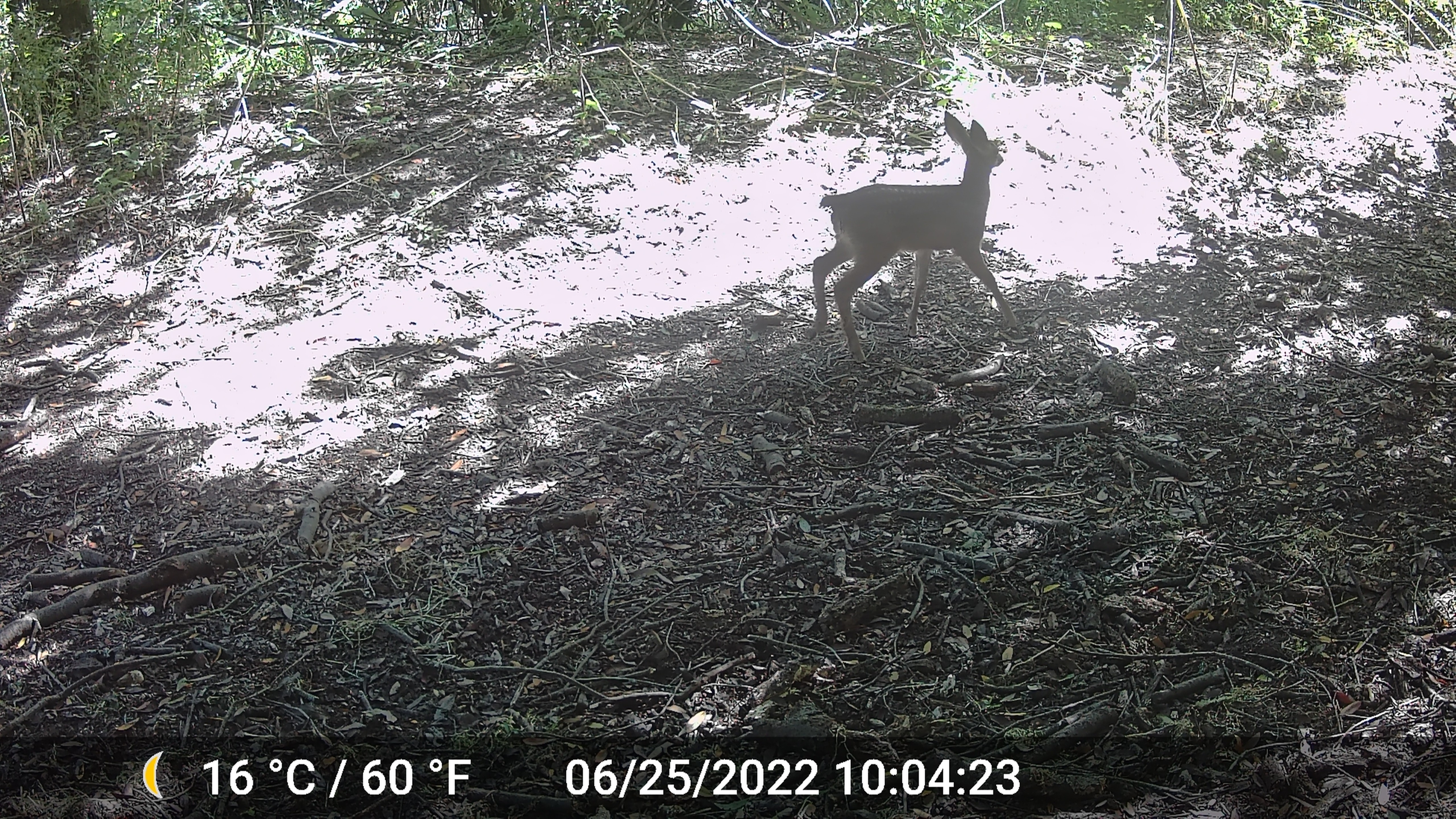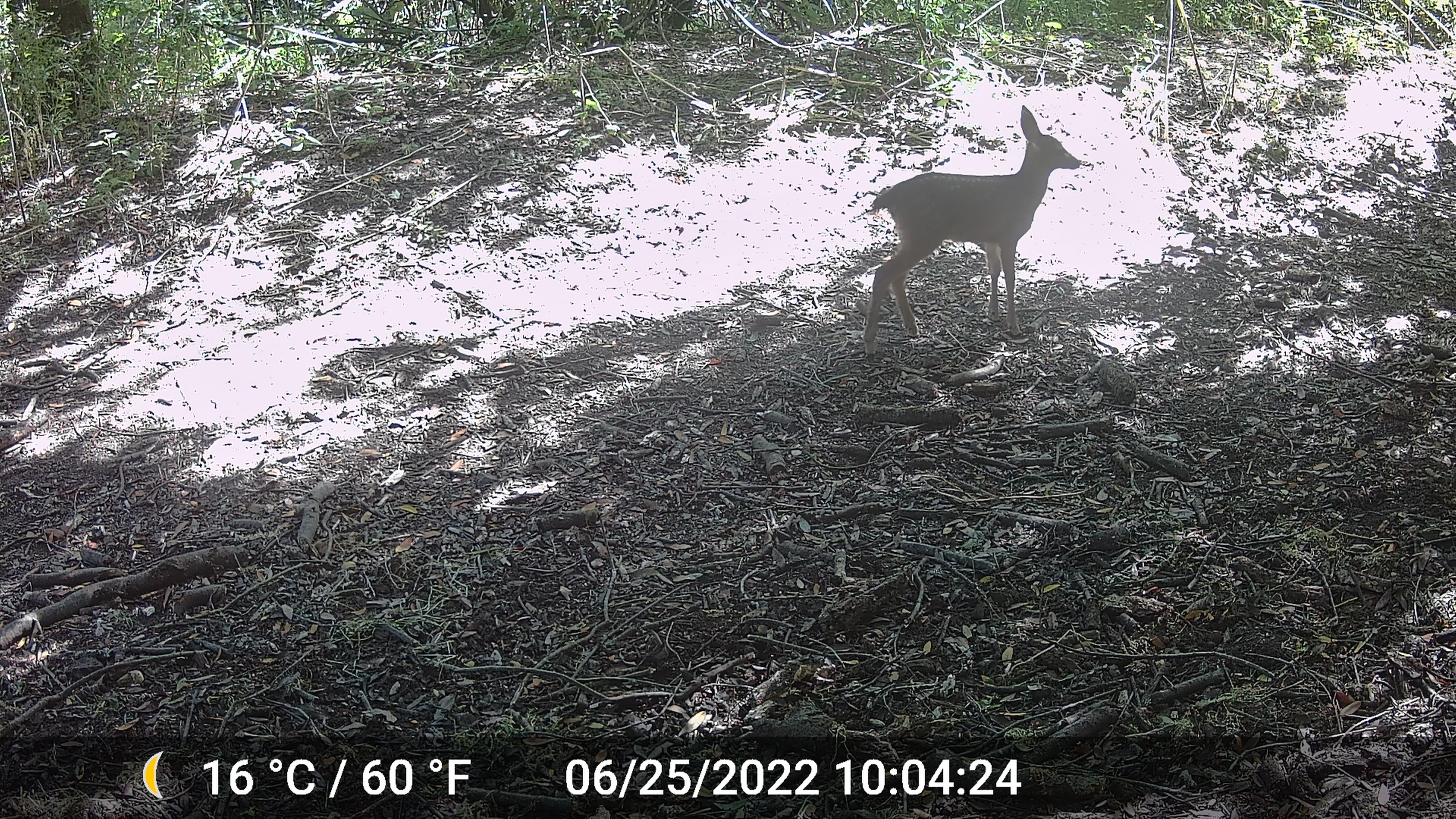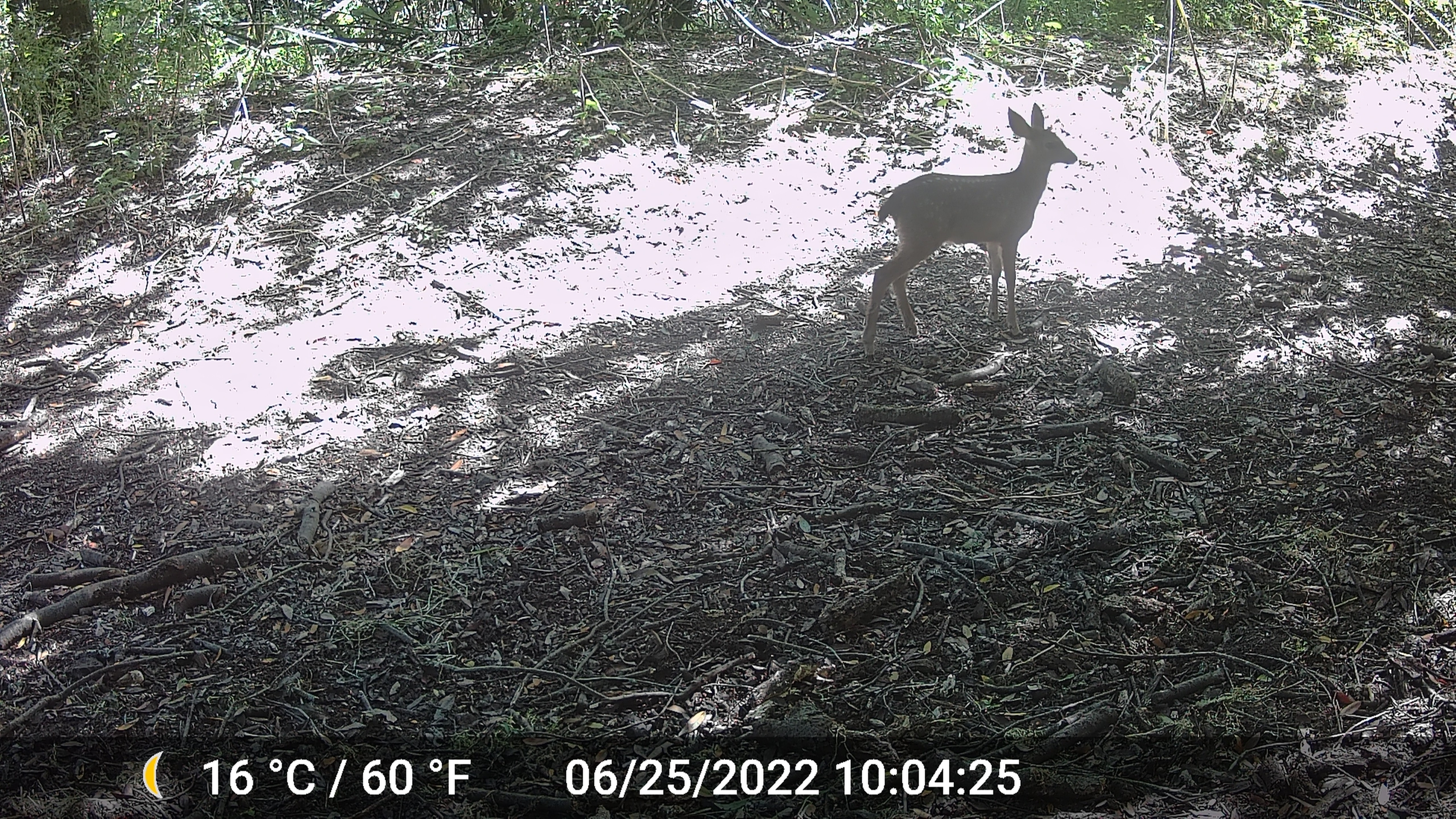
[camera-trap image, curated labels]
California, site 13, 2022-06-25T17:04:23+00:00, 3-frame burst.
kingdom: Animalia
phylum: Chordata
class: Mammalia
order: Artiodactyla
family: Cervidae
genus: Odocoileus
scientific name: Odocoileus hemionus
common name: mule deer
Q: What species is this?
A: Mule deer (Odocoileus hemionus).